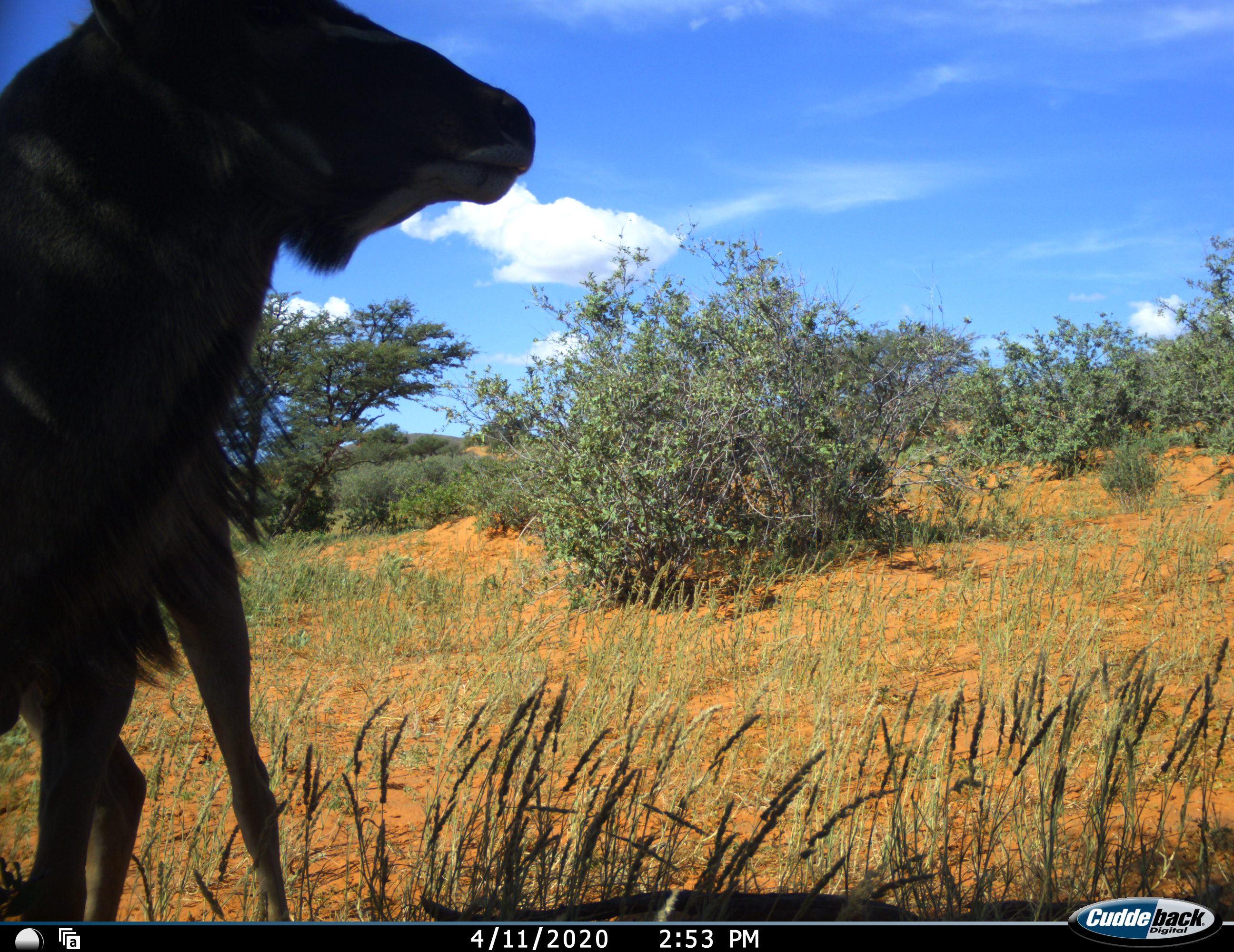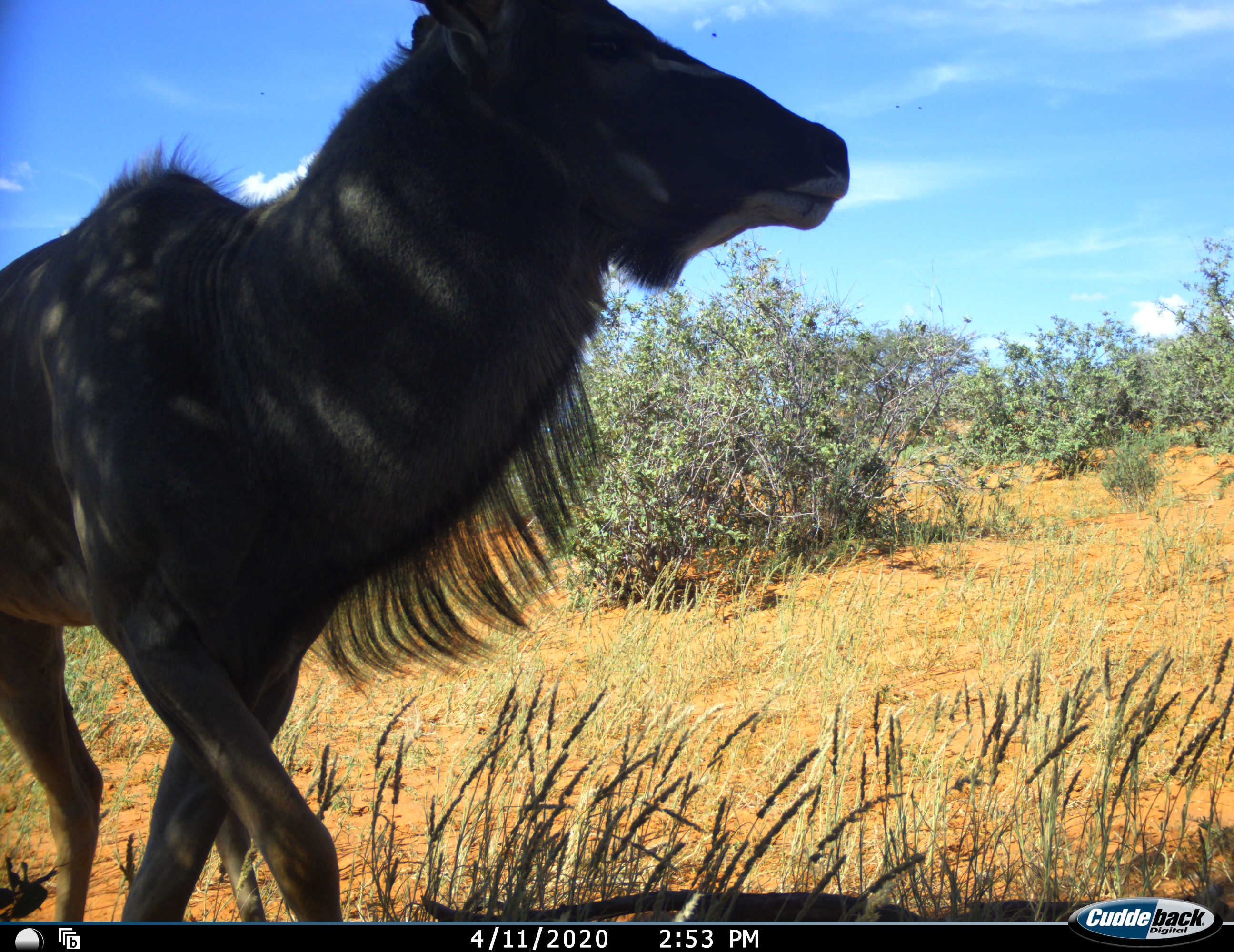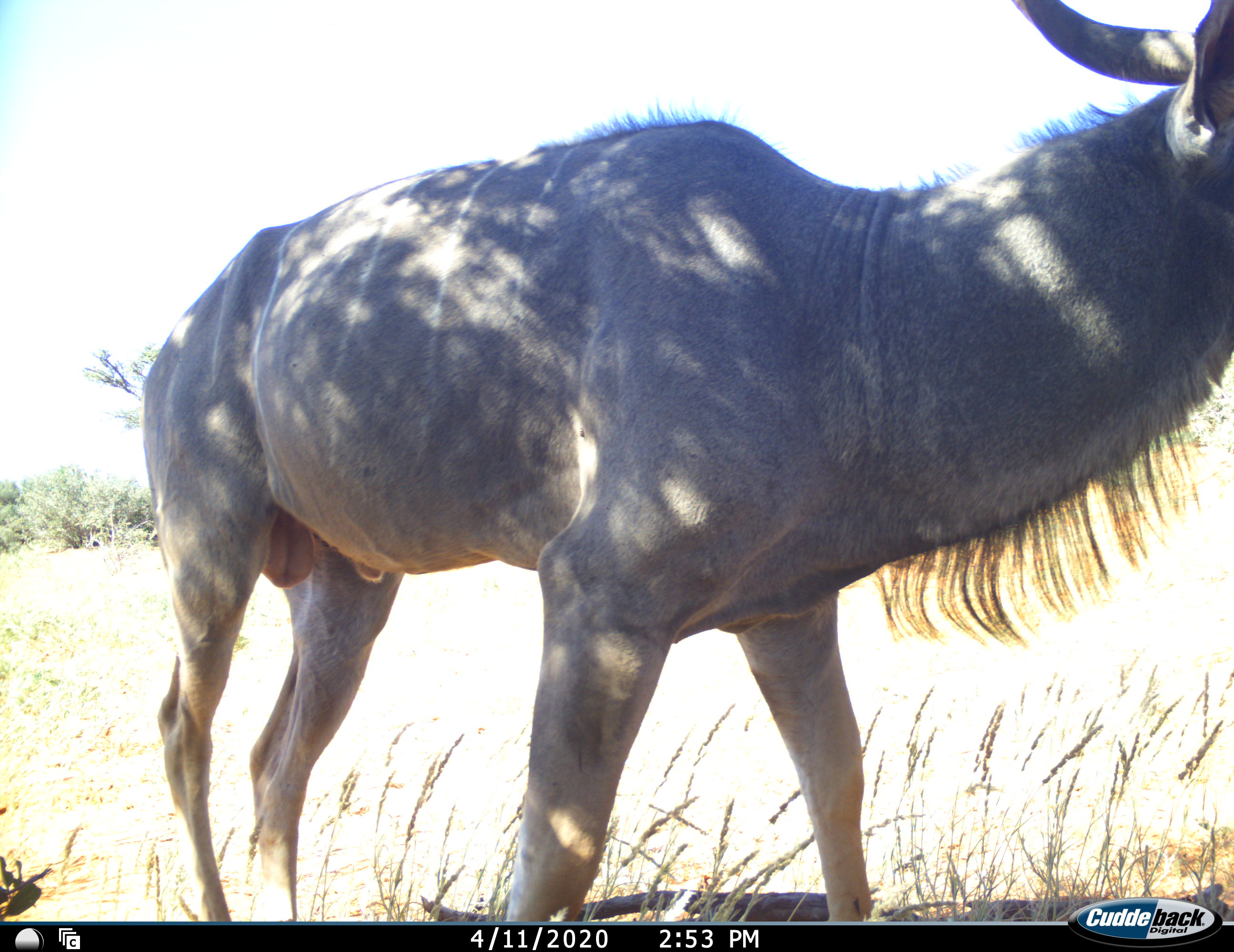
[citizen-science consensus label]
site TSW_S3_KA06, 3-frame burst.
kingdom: Animalia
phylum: Chordata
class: Mammalia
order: Artiodactyla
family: Bovidae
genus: Tragelaphus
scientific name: Tragelaphus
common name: kudu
Kudu (Tragelaphus), count 1. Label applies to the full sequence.